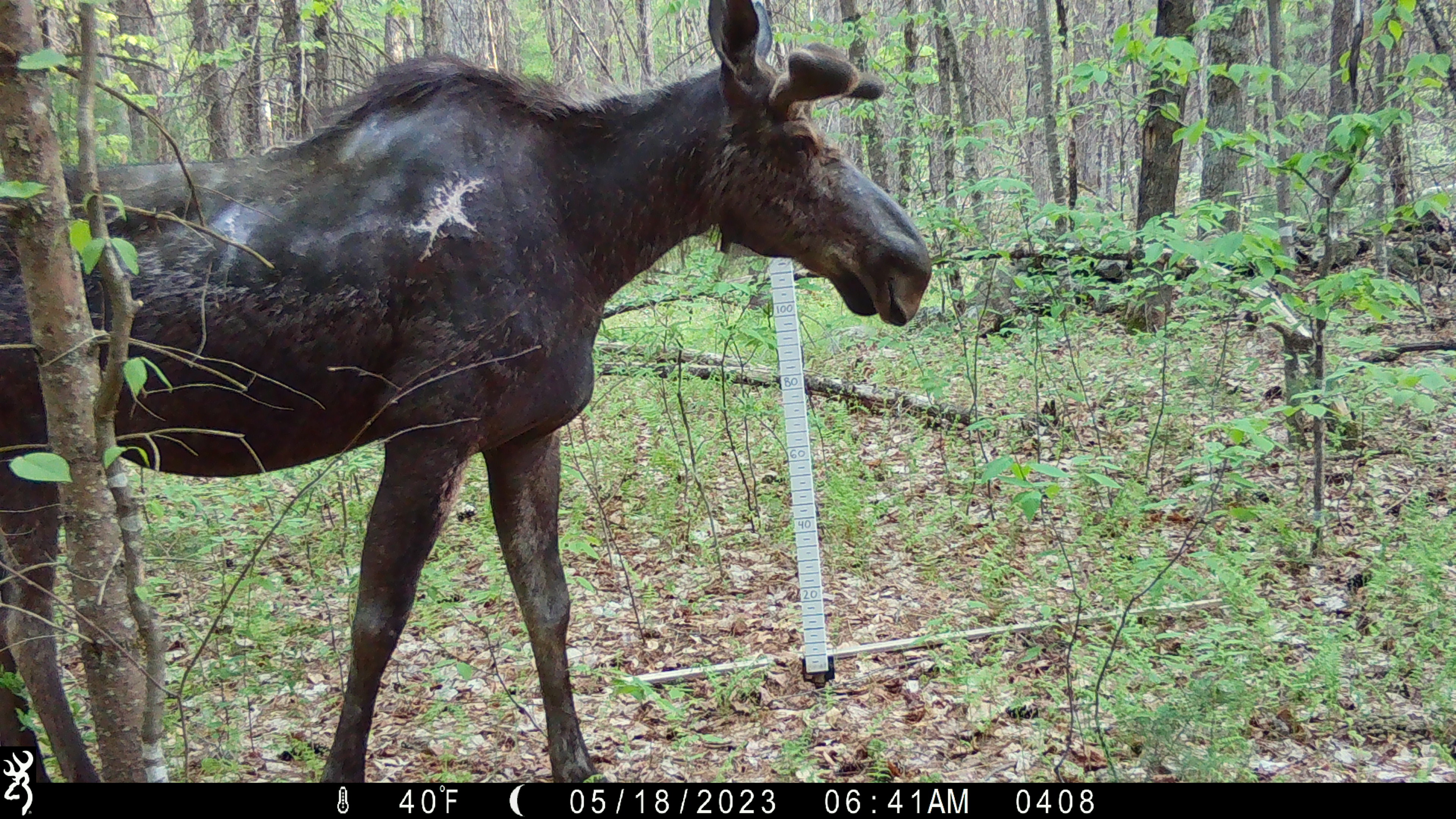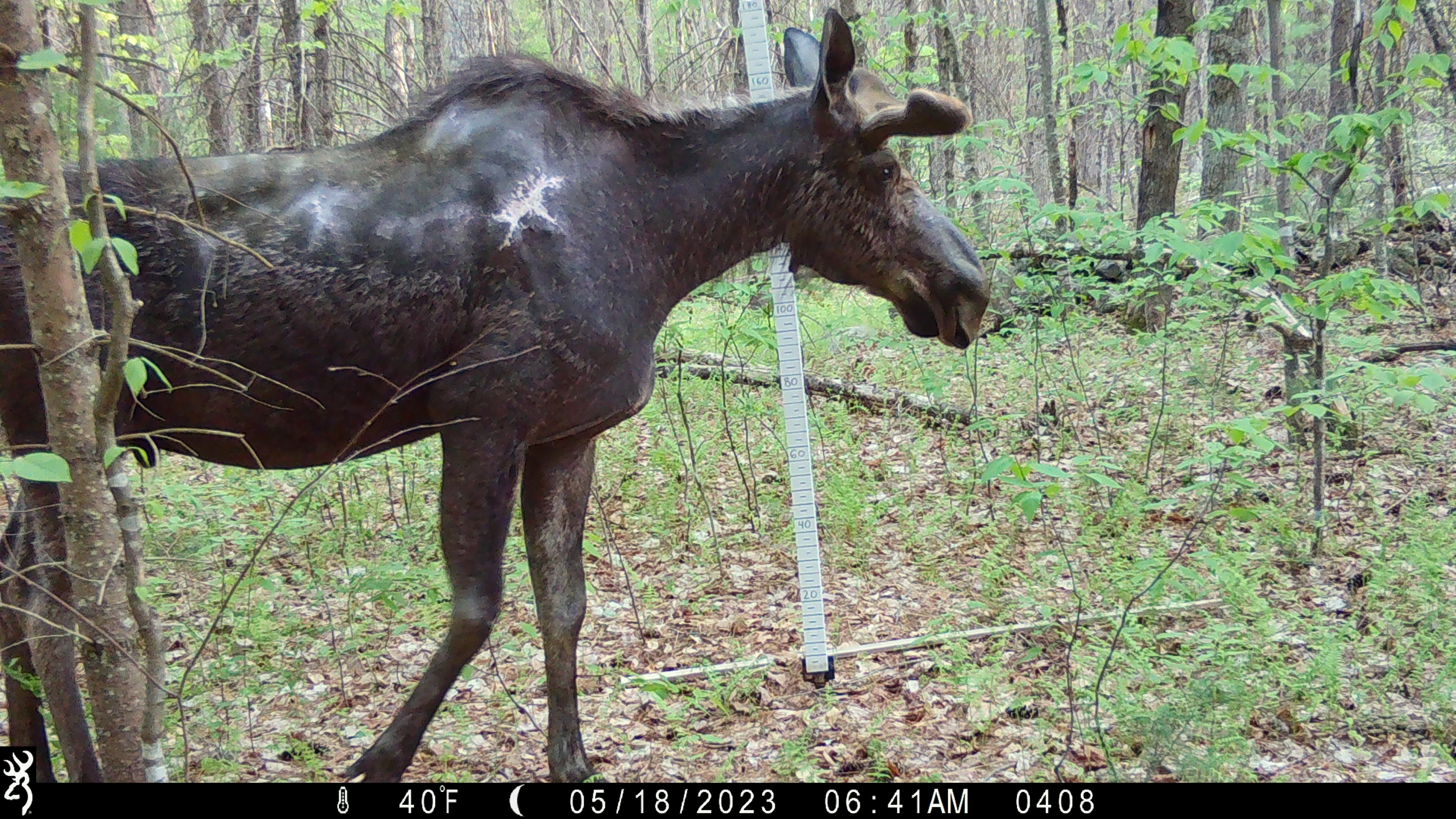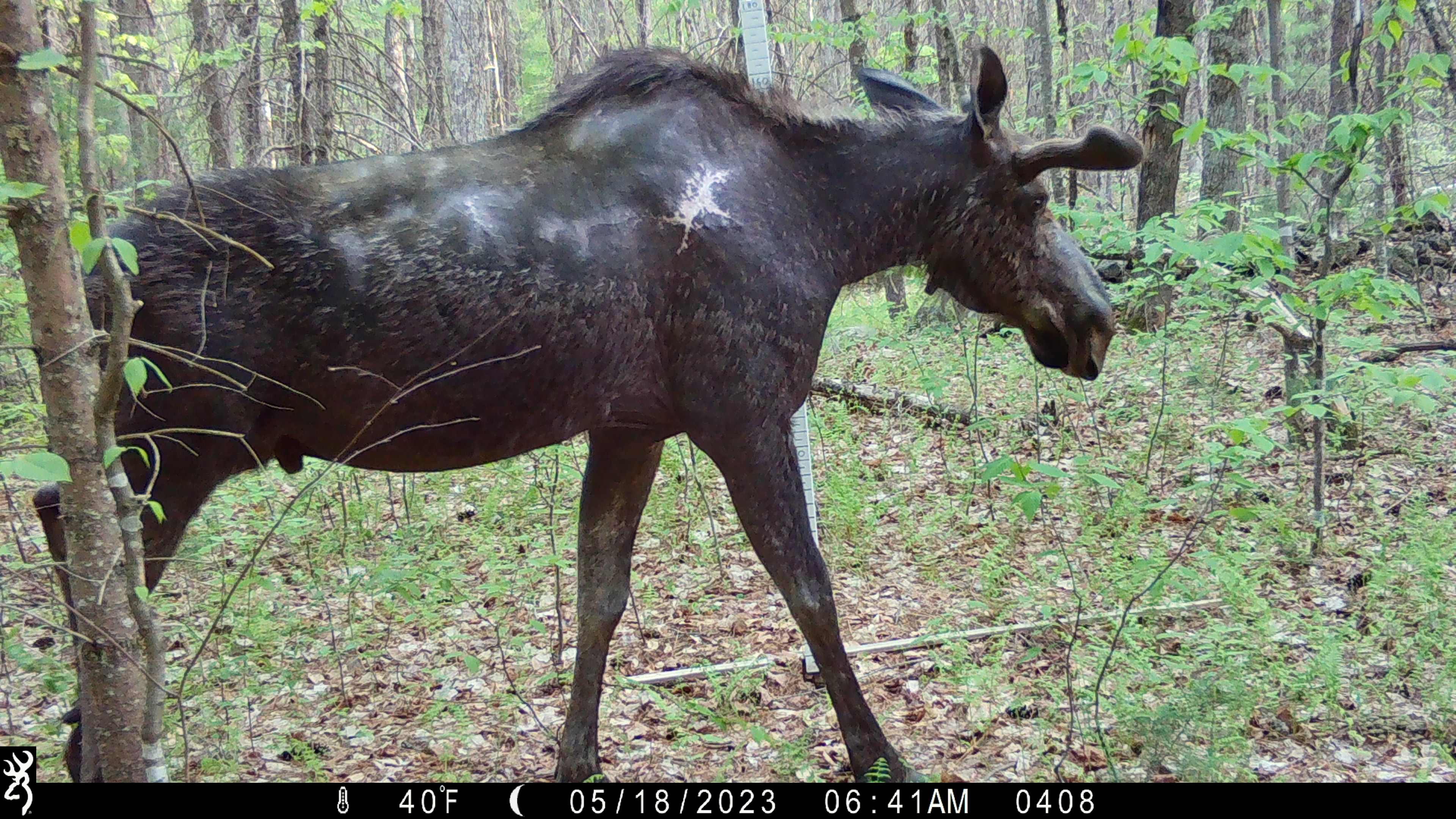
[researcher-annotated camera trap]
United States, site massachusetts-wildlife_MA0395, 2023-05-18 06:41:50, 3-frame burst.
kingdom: Animalia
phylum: Chordata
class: Mammalia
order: Artiodactyla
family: Cervidae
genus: Alces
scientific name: Alces alces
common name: moose